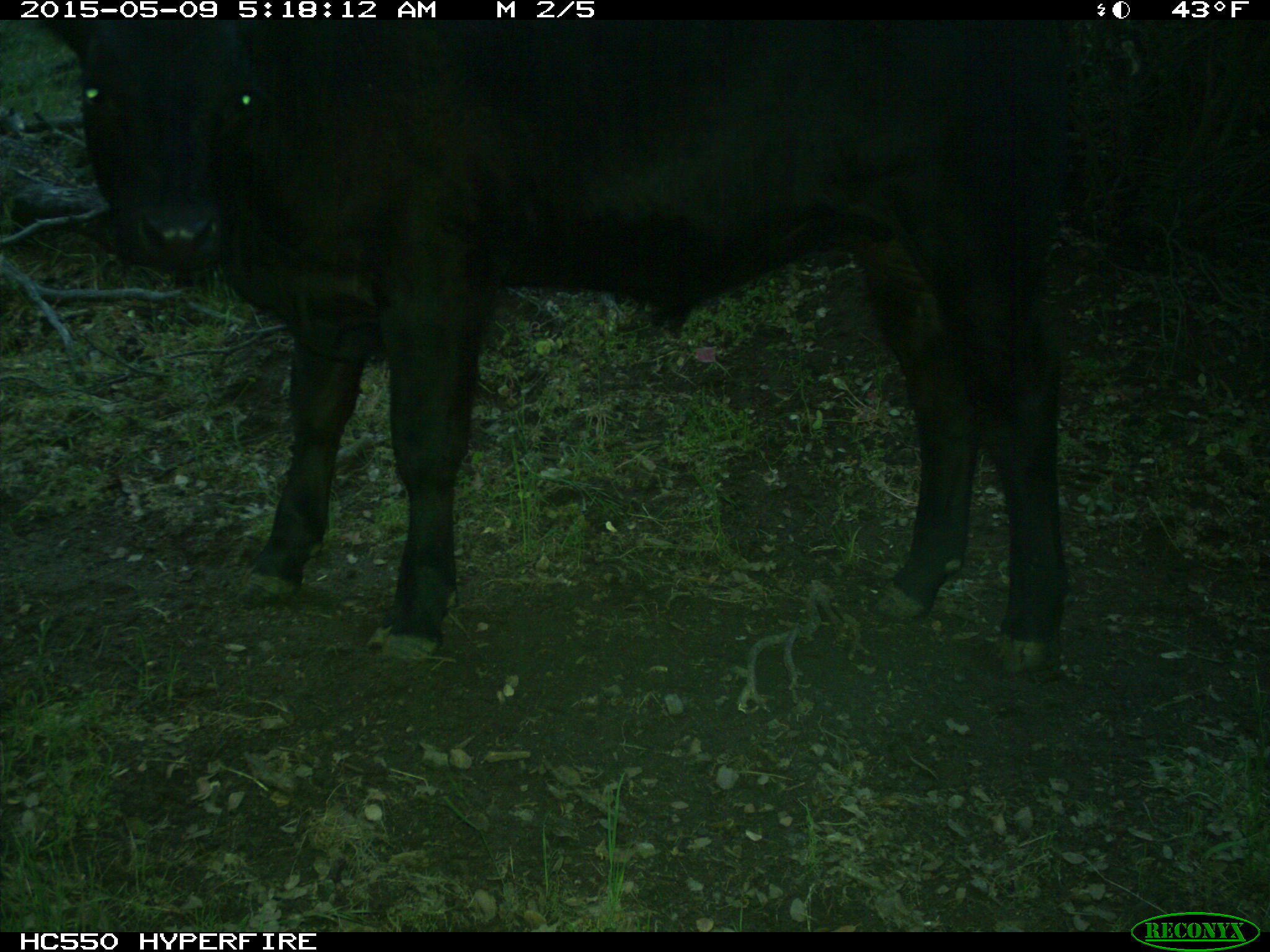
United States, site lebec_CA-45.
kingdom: Animalia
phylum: Chordata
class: Mammalia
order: Artiodactyla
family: Bovidae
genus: Bos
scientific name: Bos taurus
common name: domestic cow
Bos taurus (domestic cow).